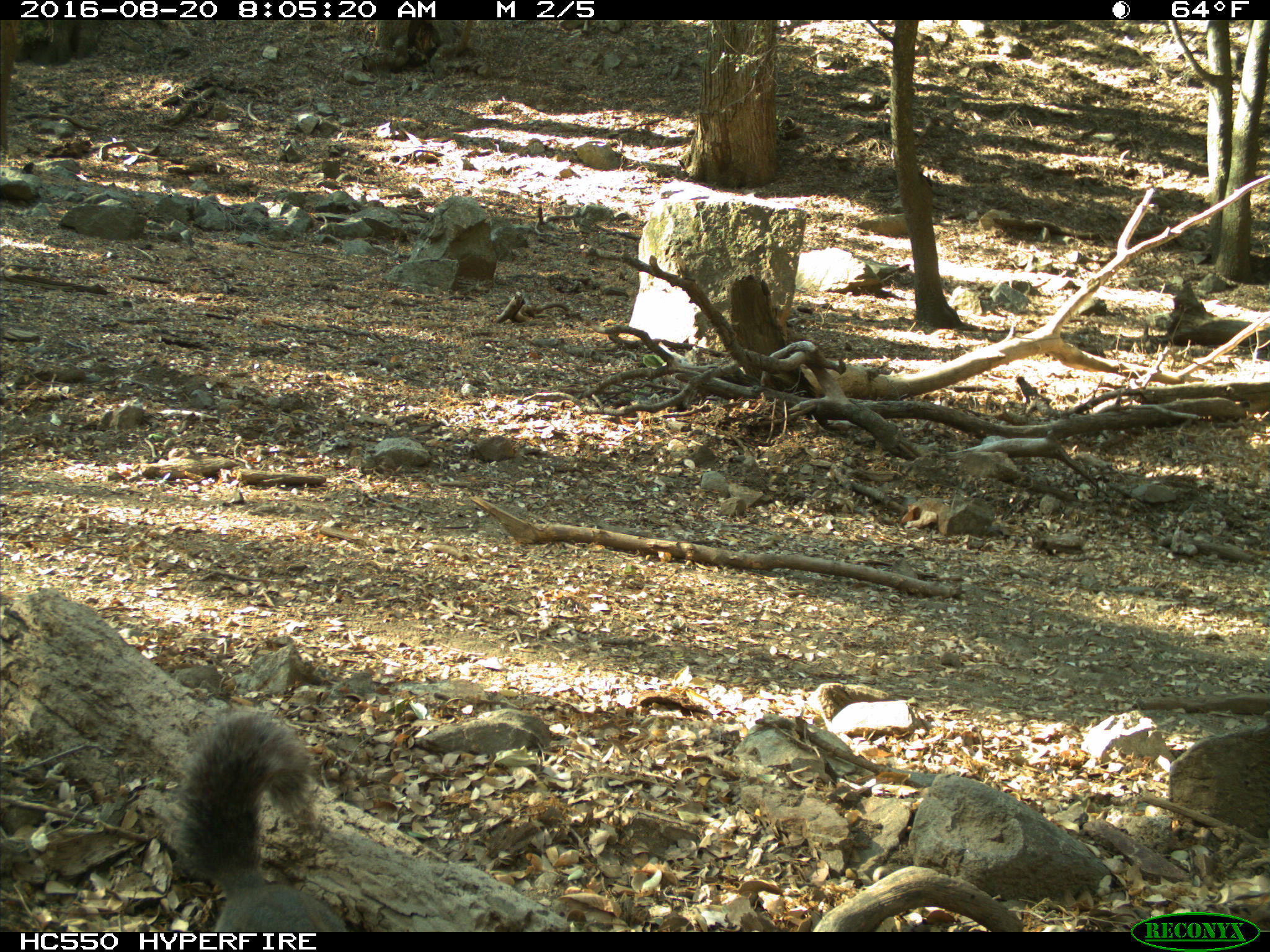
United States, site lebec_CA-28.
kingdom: Animalia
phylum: Chordata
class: Mammalia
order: Rodentia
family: Sciuridae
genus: Sciurus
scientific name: Sciurus carolinensis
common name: eastern gray squirrel